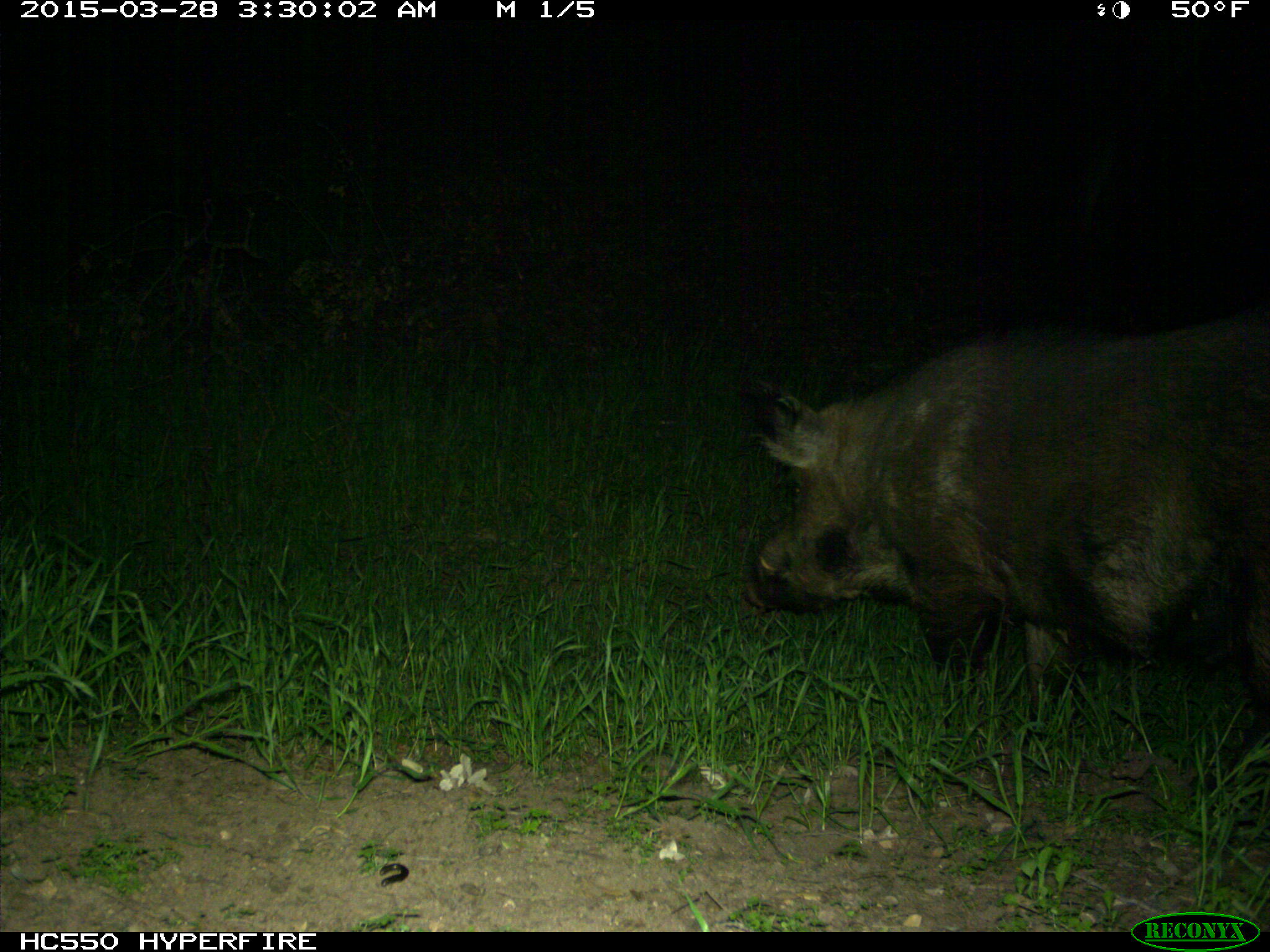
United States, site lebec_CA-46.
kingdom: Animalia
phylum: Chordata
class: Mammalia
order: Artiodactyla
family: Suidae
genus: Sus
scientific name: Sus scrofa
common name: wild boar